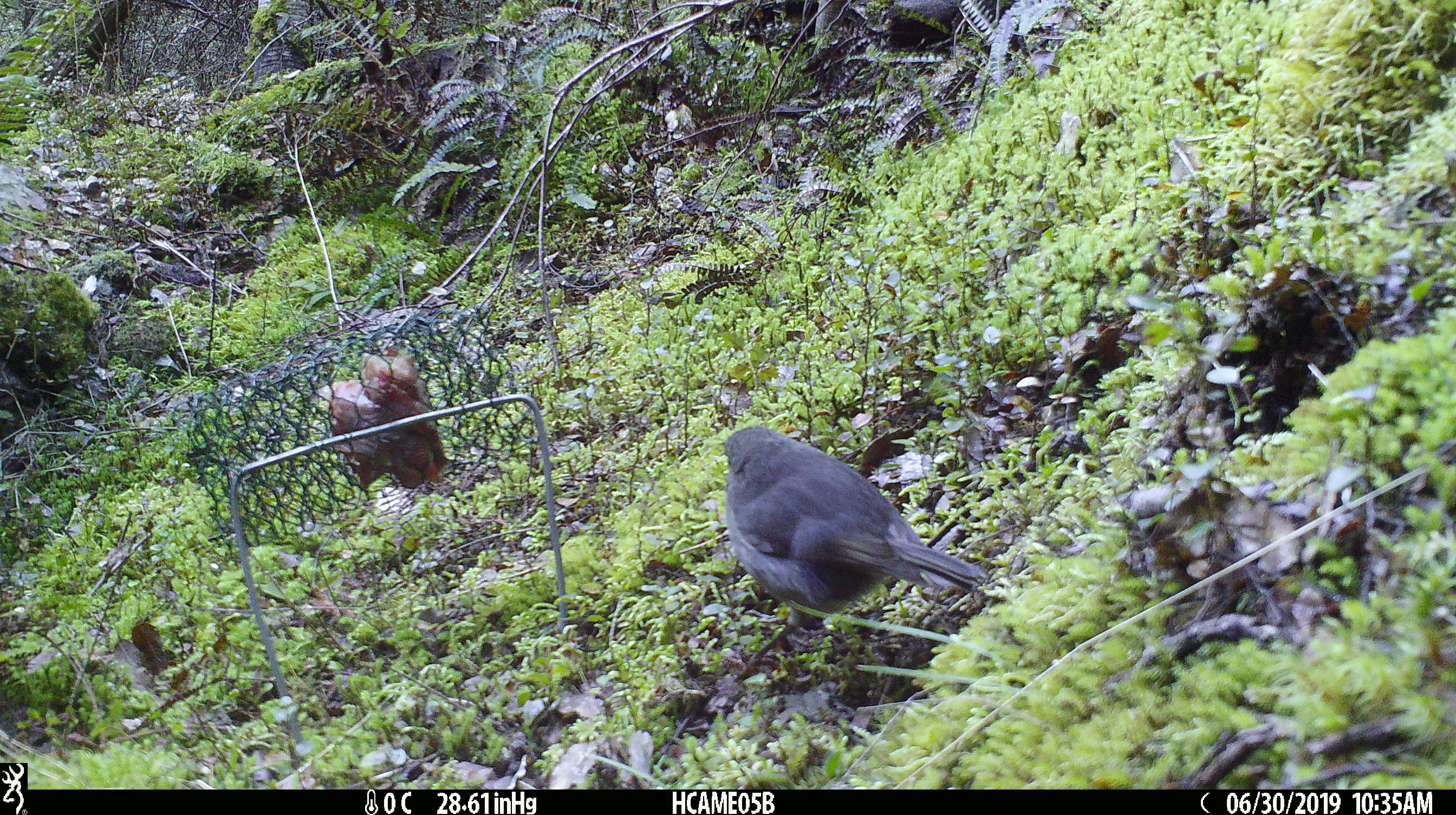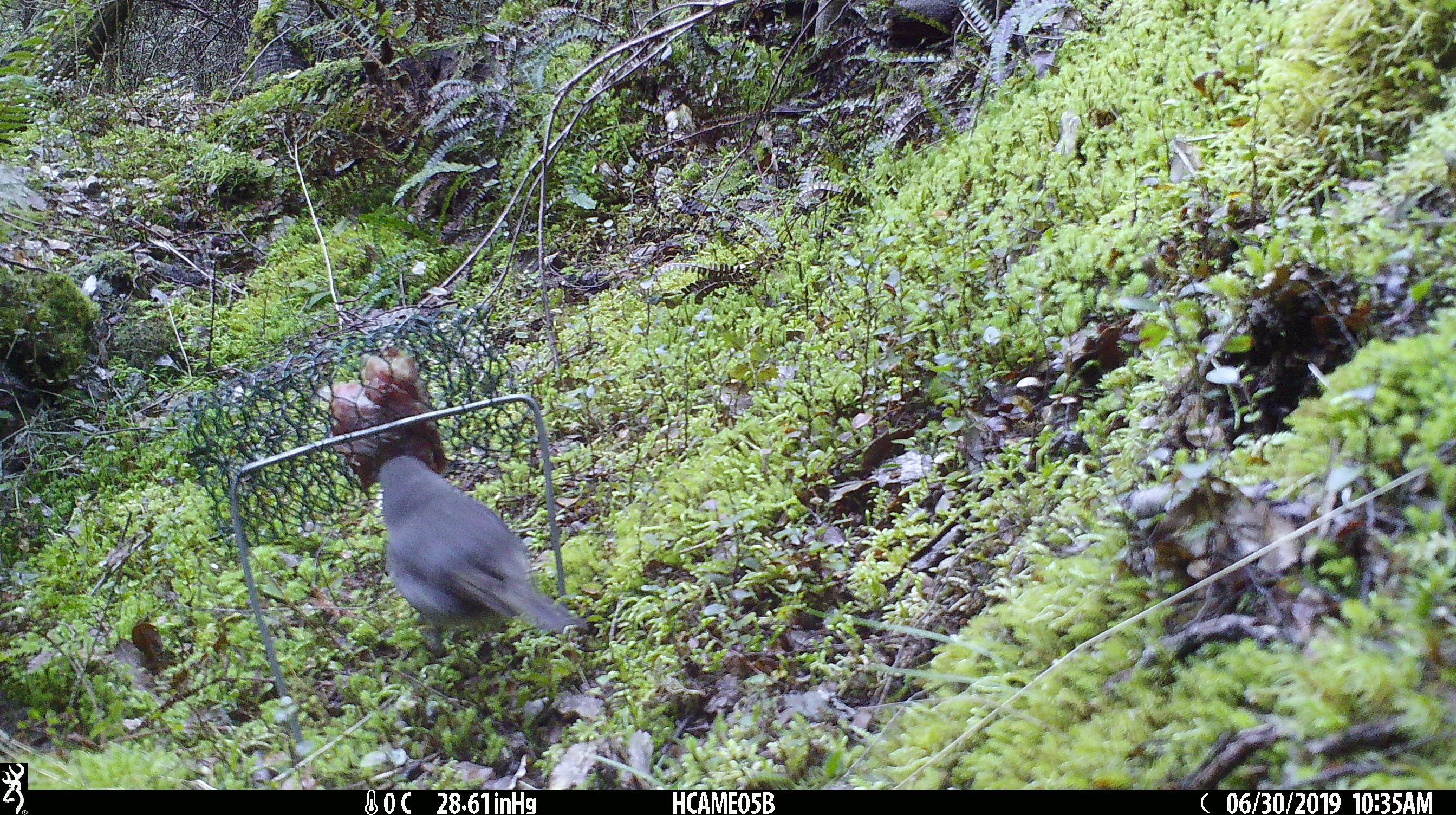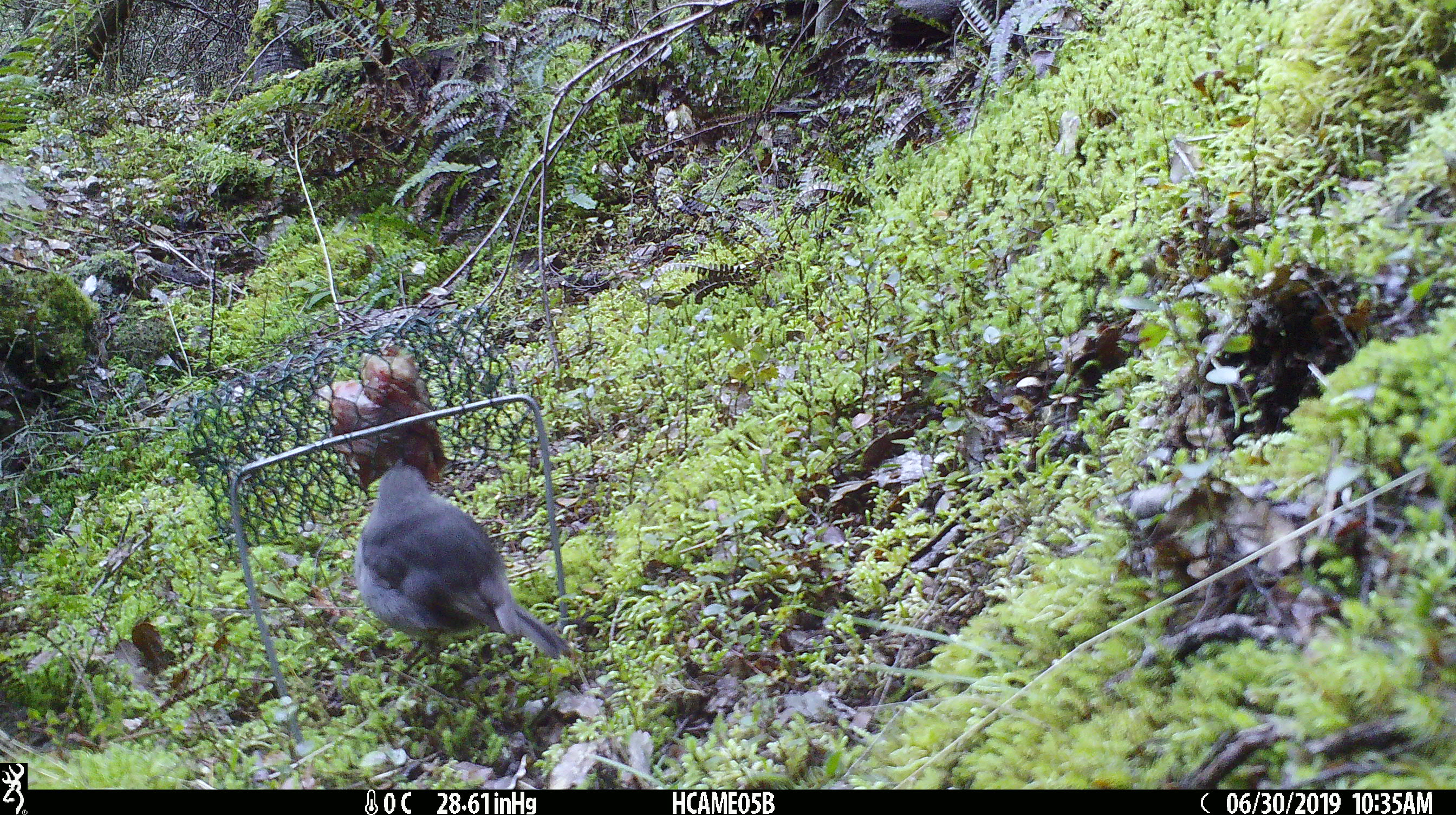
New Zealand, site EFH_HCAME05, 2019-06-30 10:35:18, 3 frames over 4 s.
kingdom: Animalia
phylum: Chordata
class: Aves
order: Passeriformes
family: Petroicidae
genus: Petroica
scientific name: Petroica australis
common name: new zealand robin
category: robin